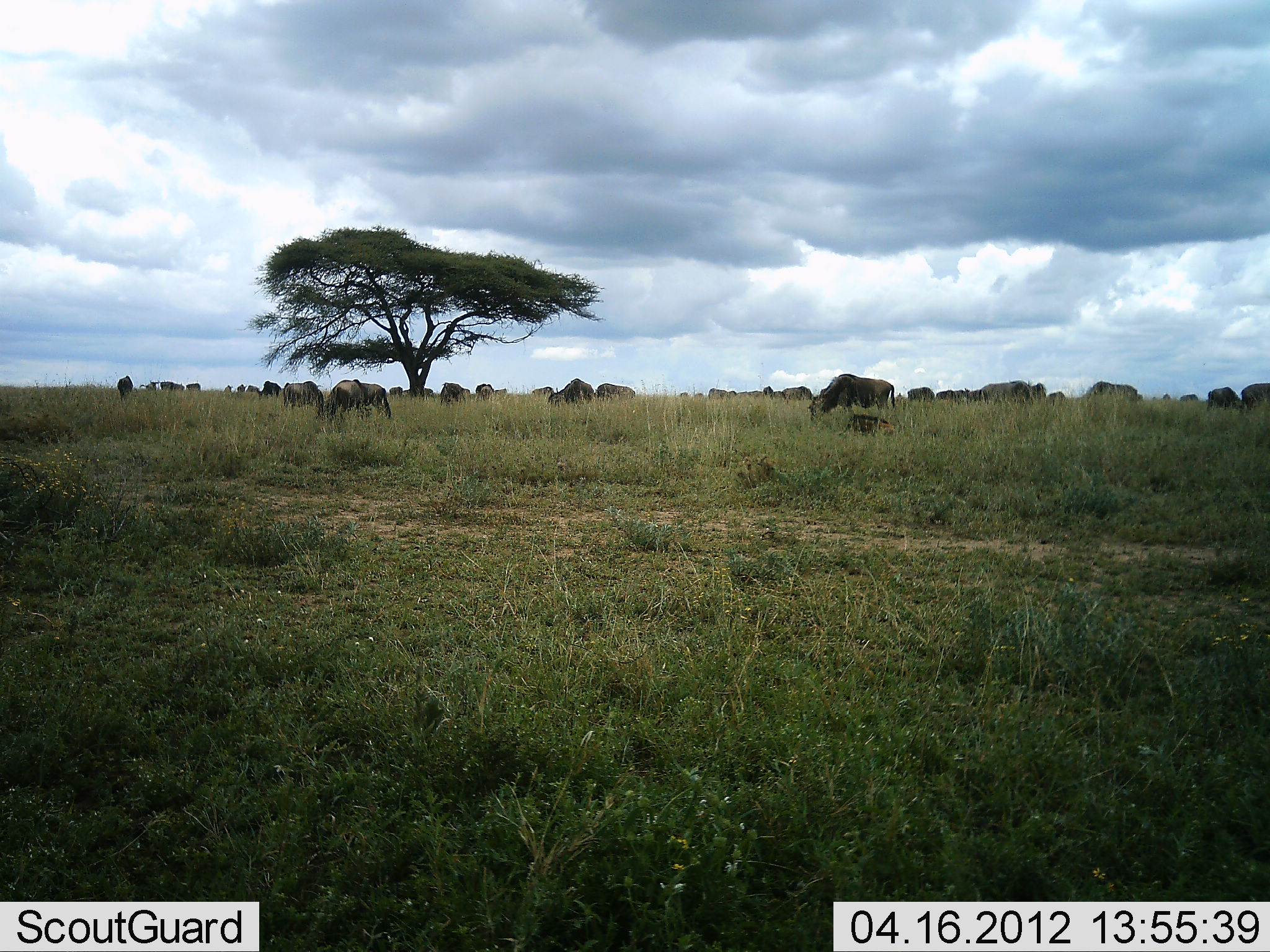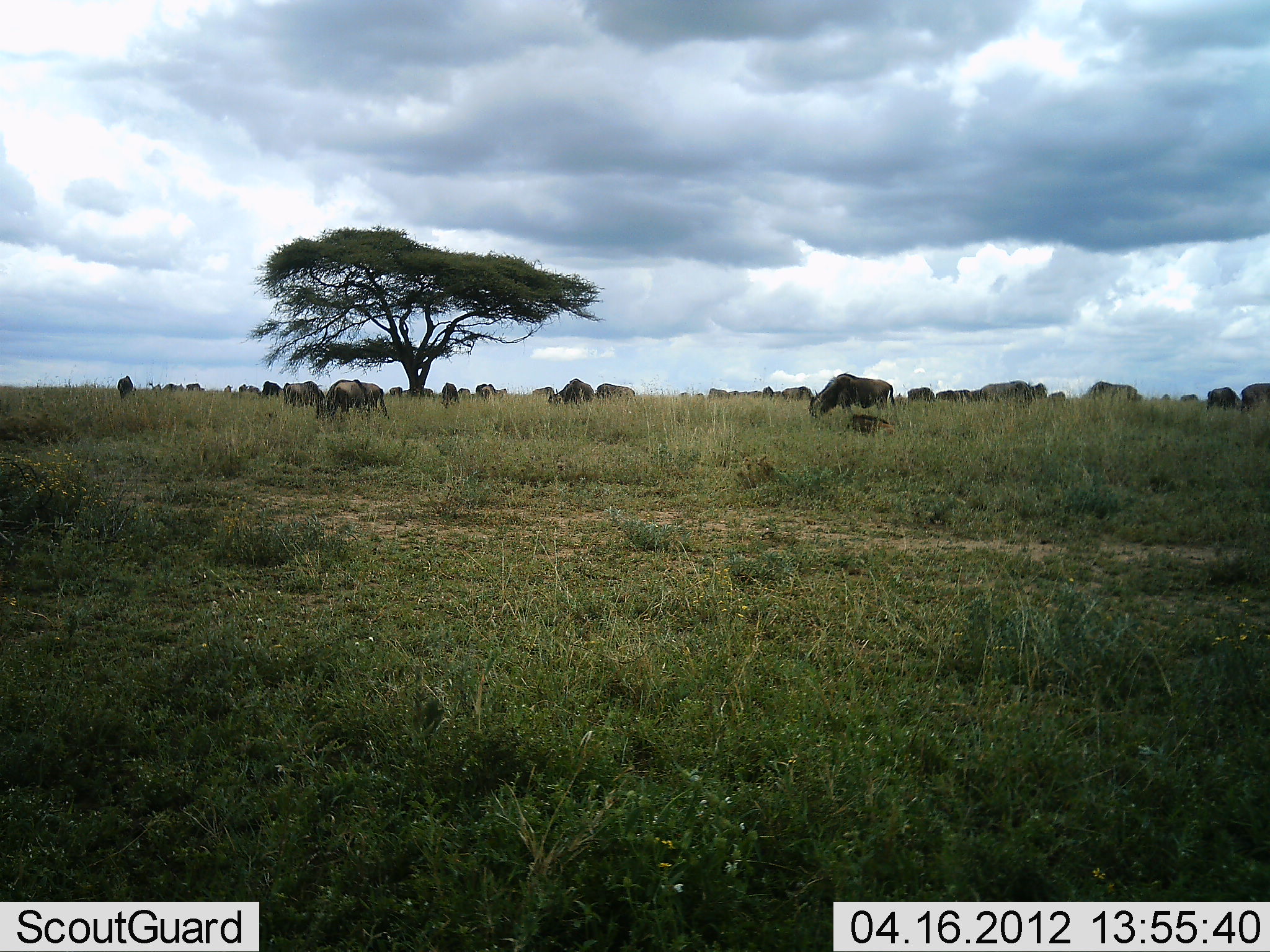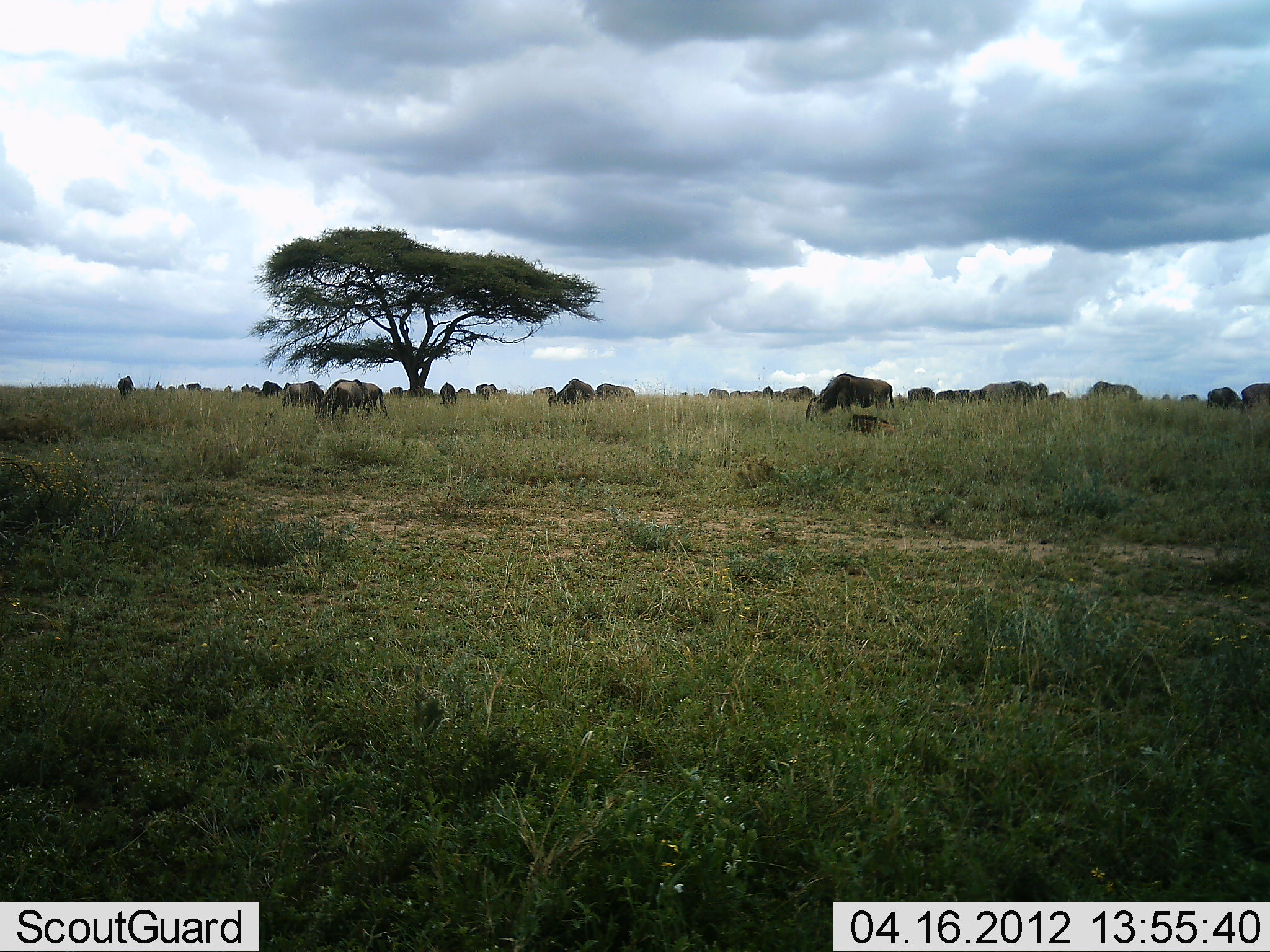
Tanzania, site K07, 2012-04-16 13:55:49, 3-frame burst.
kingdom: Animalia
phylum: Chordata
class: Mammalia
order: Artiodactyla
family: Bovidae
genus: Connochaetes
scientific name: Connochaetes taurinus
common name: blue wildebeest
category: wildebeest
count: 11-50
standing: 40%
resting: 20%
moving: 13%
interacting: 0%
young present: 20%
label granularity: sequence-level